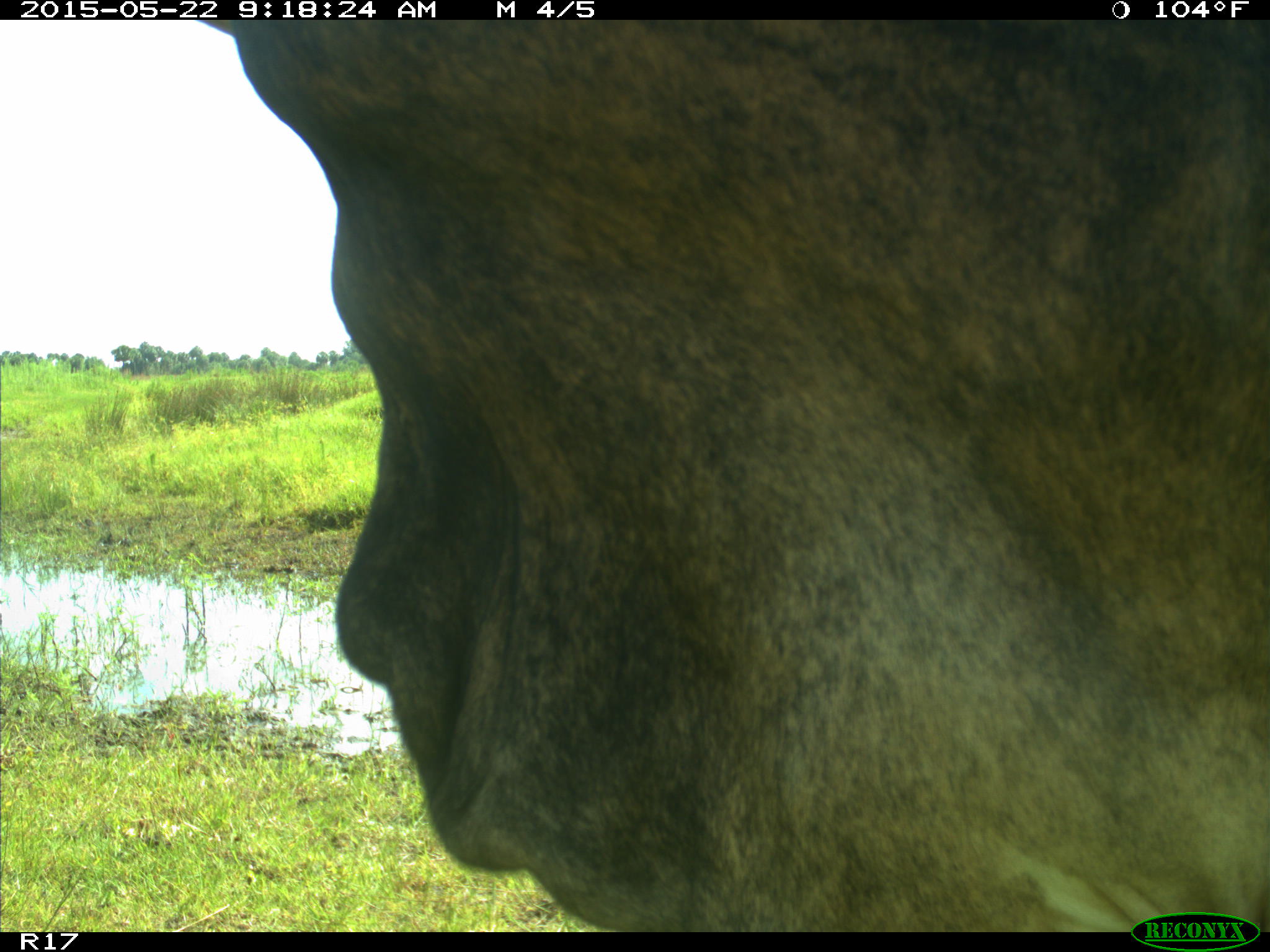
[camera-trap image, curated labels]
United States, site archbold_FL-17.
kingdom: Animalia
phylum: Chordata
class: Mammalia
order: Artiodactyla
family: Bovidae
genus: Bos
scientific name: Bos taurus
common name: domestic cow